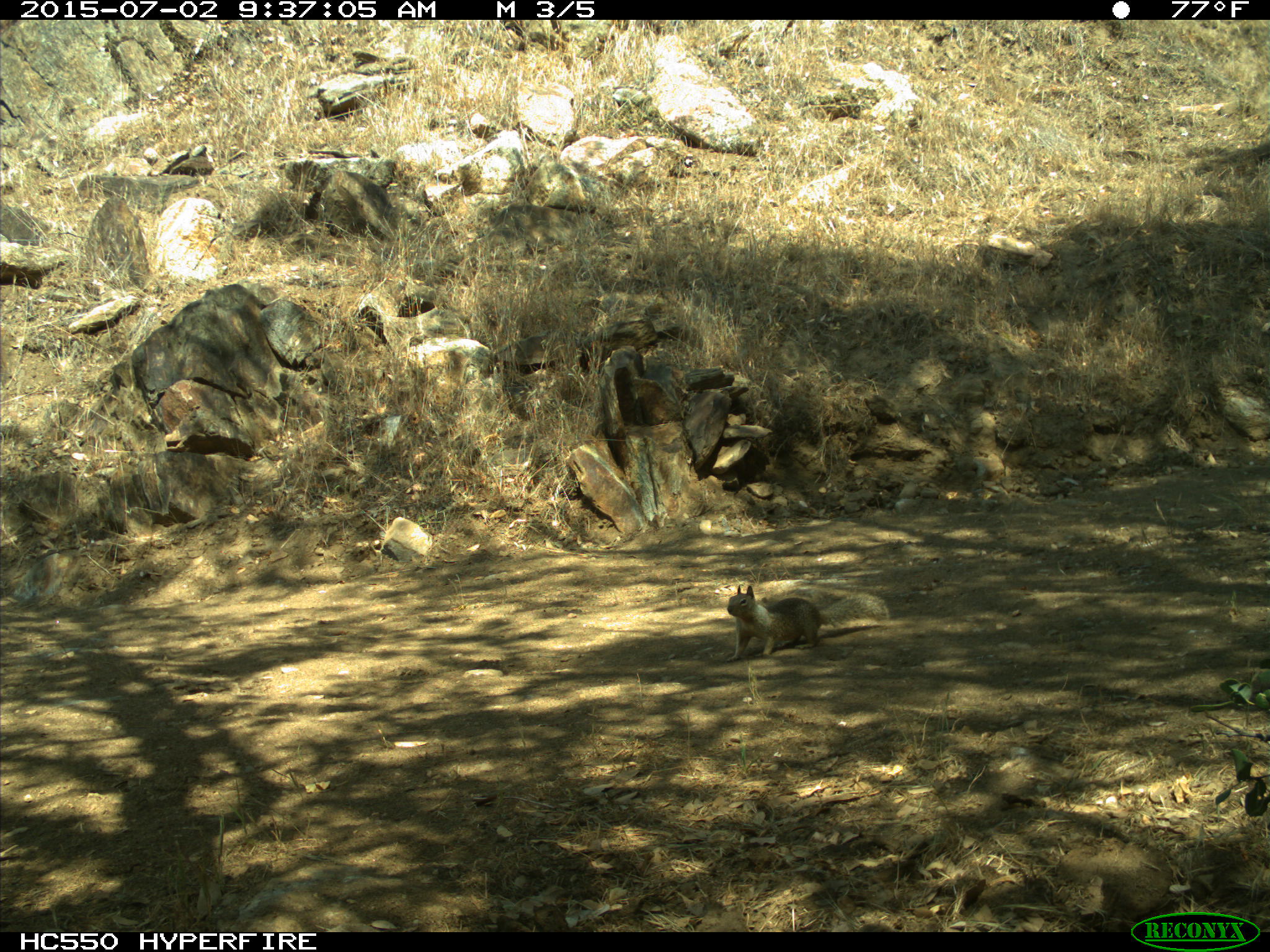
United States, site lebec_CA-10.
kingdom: Animalia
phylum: Chordata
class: Mammalia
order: Rodentia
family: Sciuridae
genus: Otospermophilus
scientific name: Otospermophilus beecheyi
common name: california ground squirrel